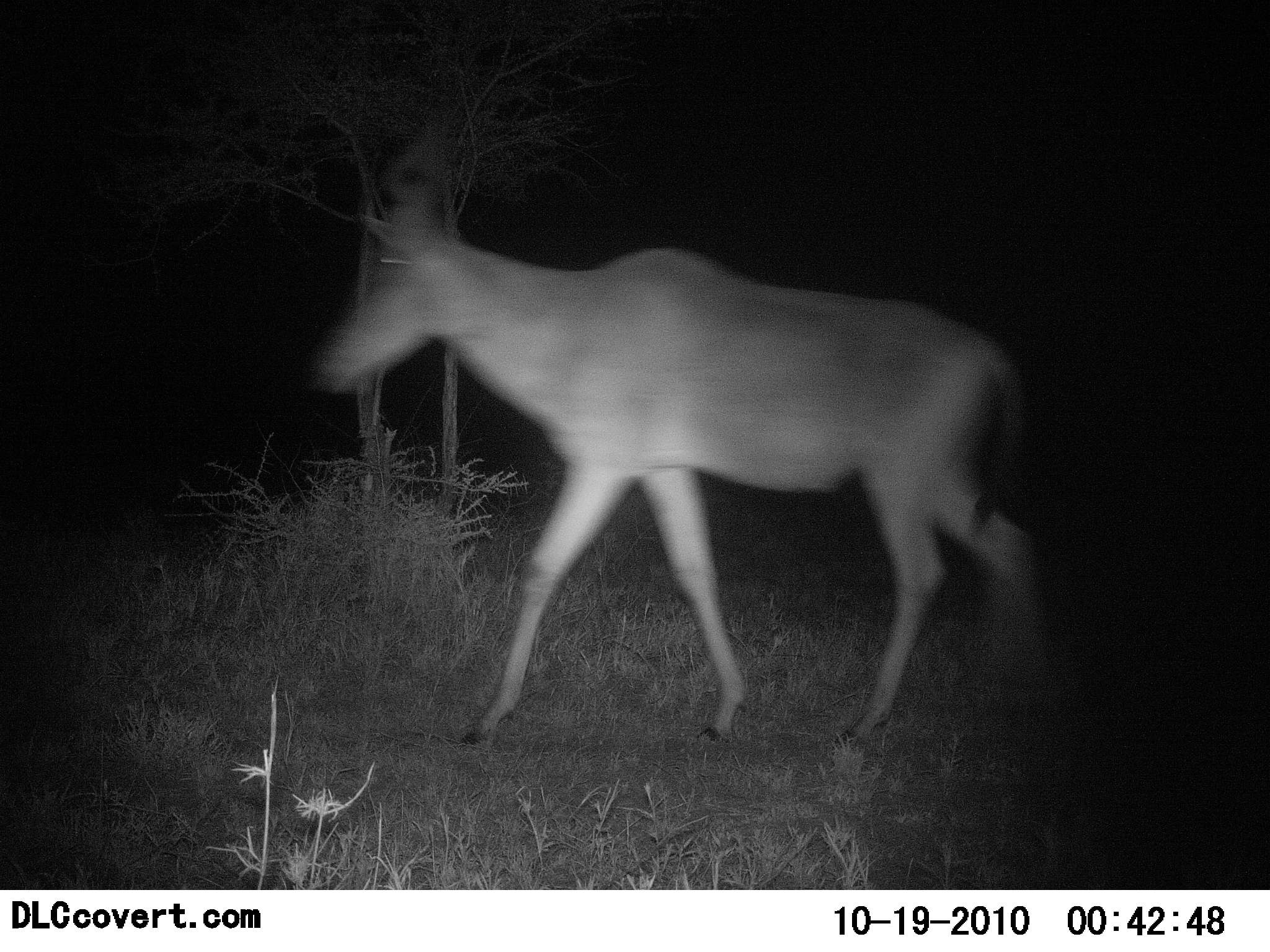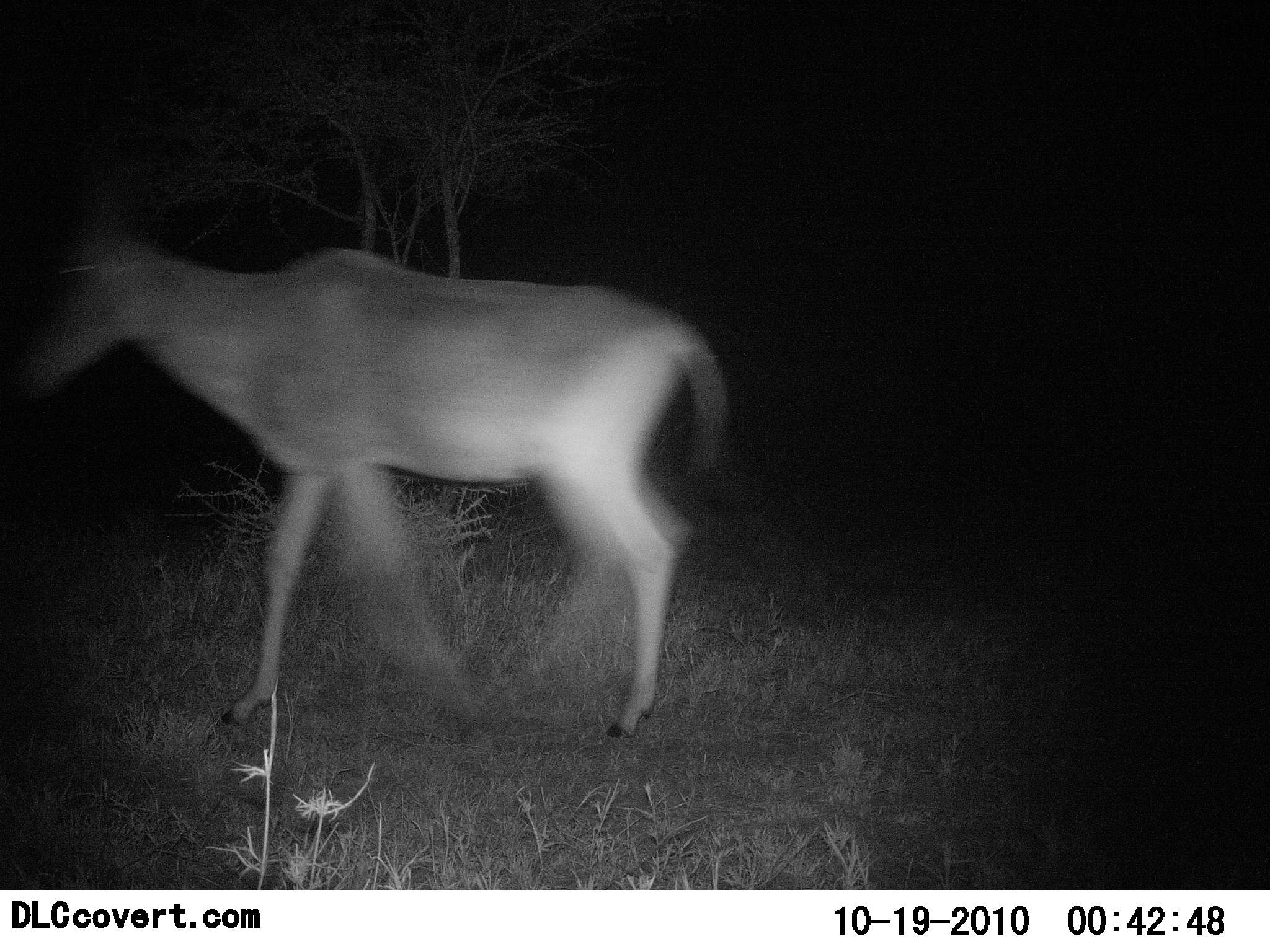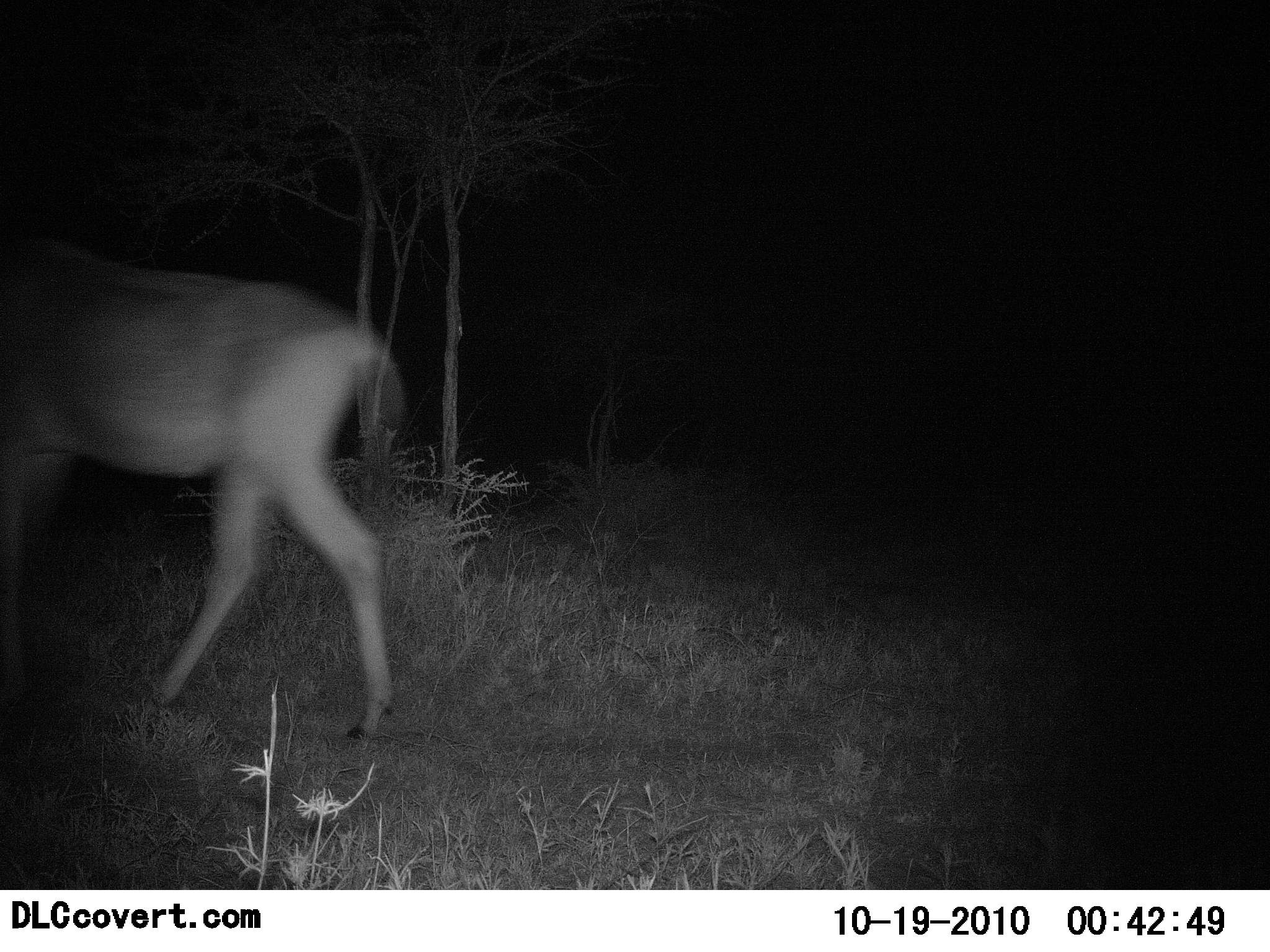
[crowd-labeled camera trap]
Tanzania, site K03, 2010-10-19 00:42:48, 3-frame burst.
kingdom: Animalia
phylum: Chordata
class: Mammalia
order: Artiodactyla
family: Bovidae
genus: Alcelaphus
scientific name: Alcelaphus buselaphus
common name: hartebeest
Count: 1.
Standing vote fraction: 0%.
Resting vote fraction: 0%.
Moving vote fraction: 100%.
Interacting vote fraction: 0%.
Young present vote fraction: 0%.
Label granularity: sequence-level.